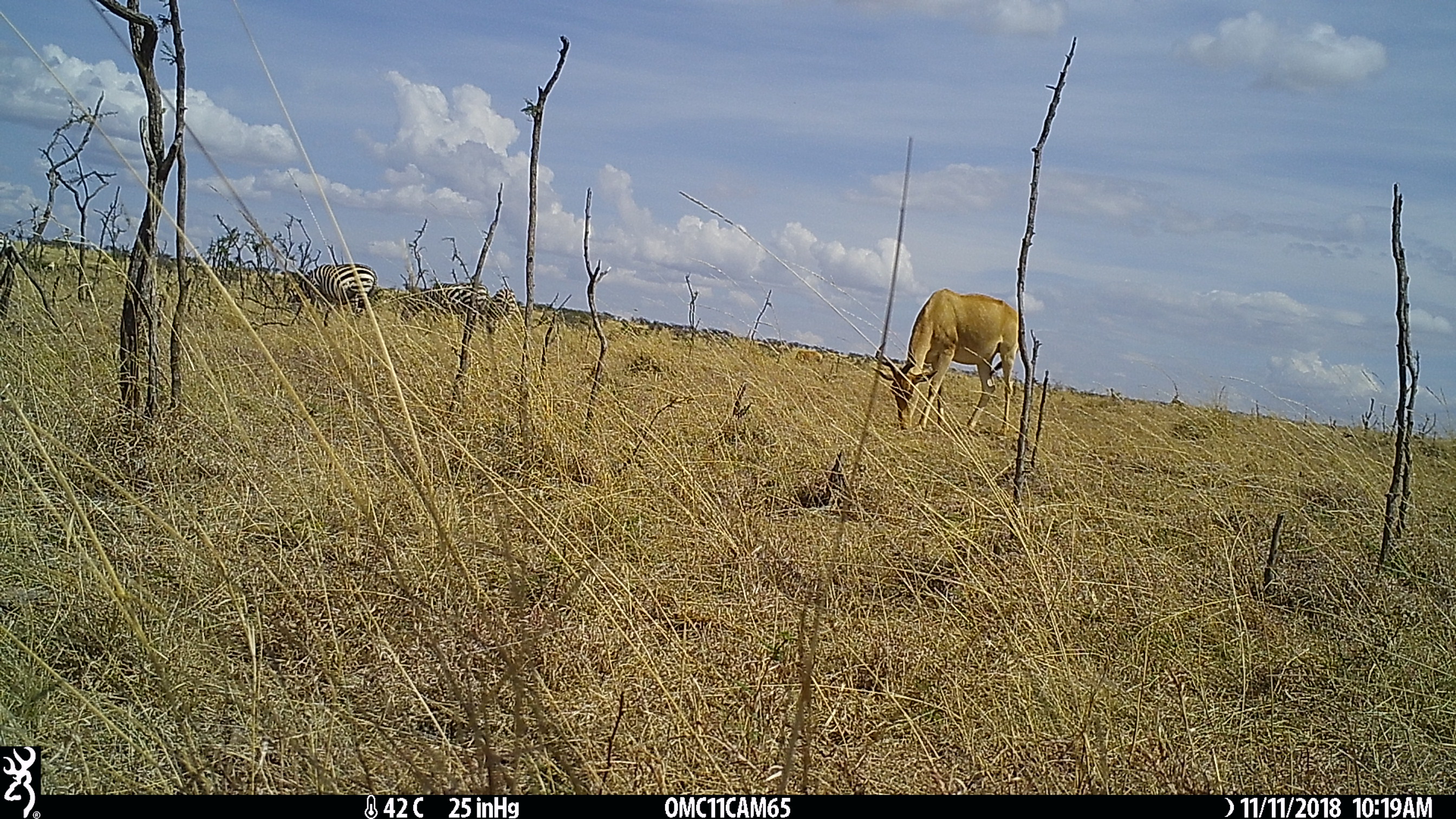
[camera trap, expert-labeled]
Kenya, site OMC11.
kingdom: Animalia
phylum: Chordata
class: Mammalia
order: Perissodactyla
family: Equidae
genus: Equus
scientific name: Equus quagga burchellii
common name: burchell's zebra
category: zebra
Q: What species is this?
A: Zebra (burchell's zebra) (Equus quagga burchellii).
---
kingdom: Animalia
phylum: Chordata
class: Mammalia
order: Artiodactyla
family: Bovidae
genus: Alcelaphus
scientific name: Alcelaphus buselaphus cokii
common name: coke's hartebeest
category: hartebeest cokes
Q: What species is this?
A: Hartebeest cokes (coke's hartebeest) (Alcelaphus buselaphus cokii).